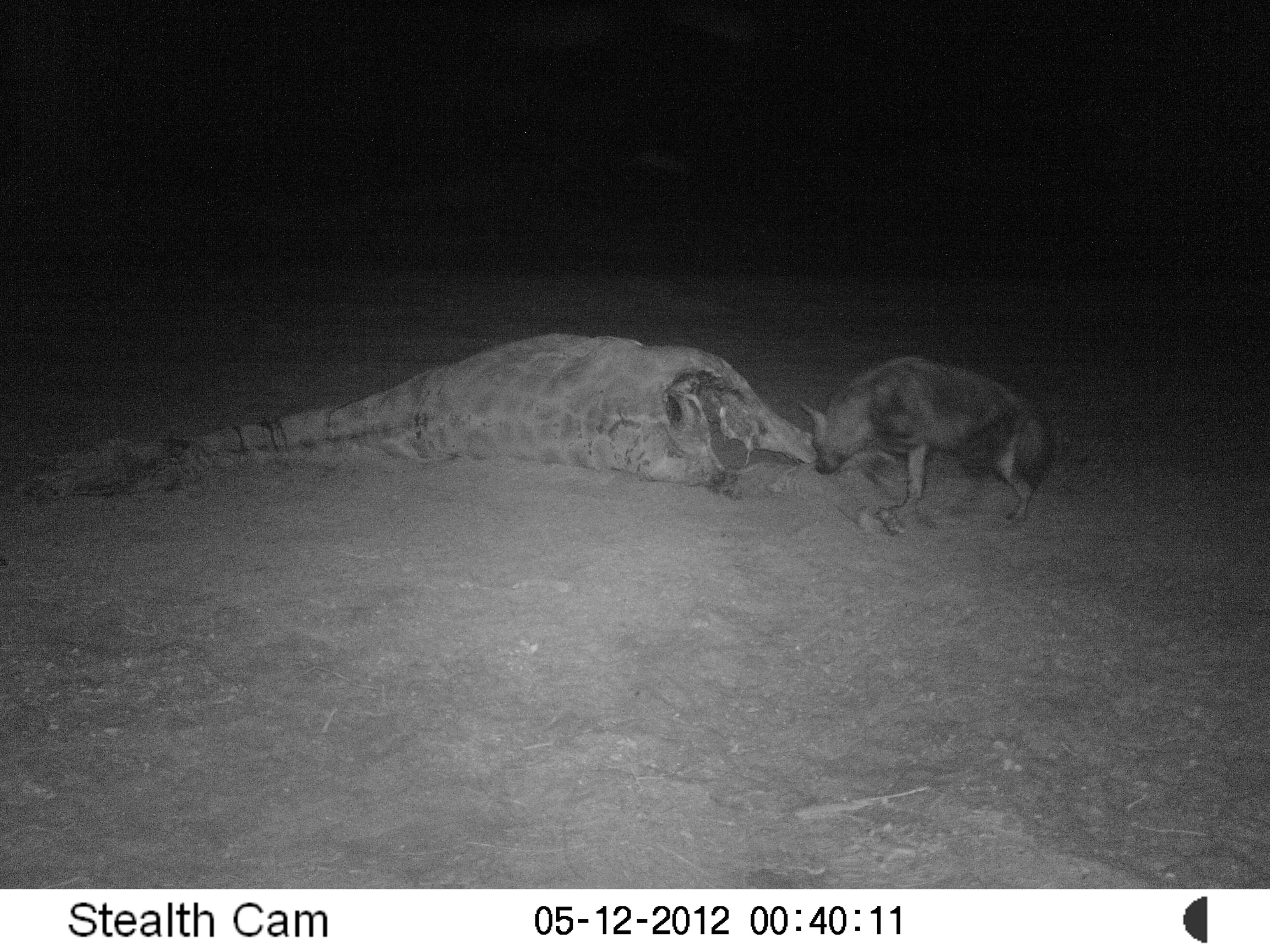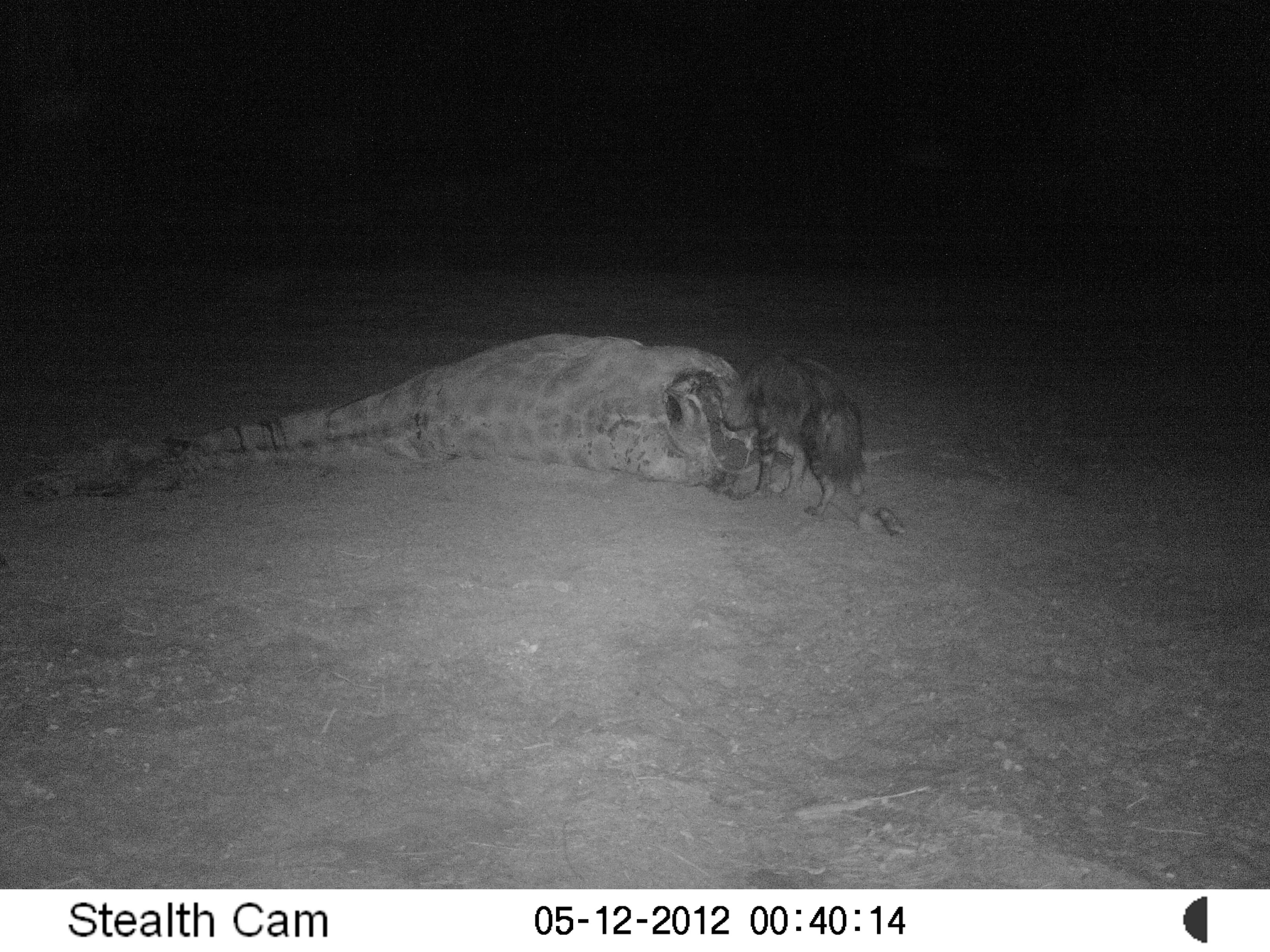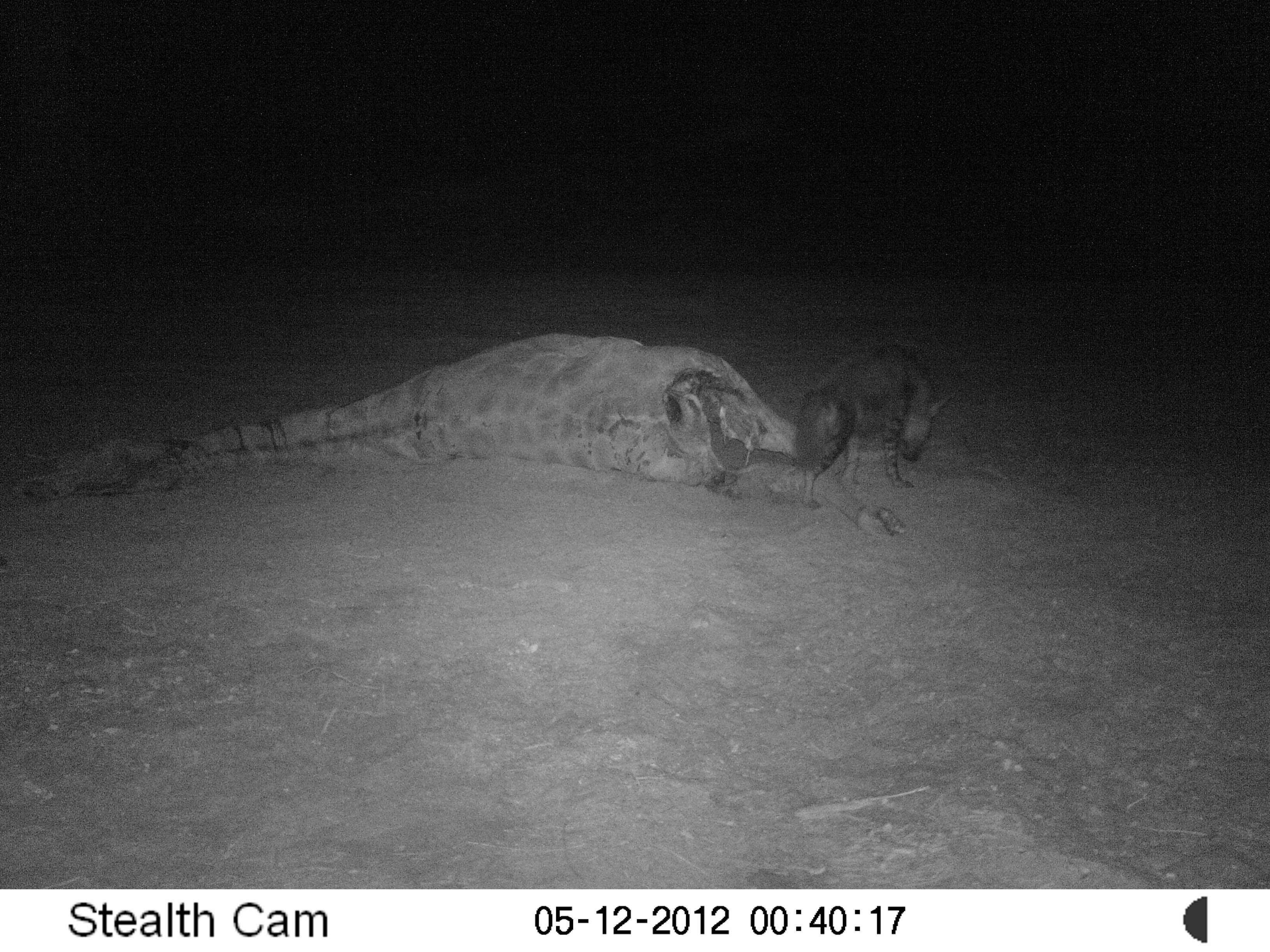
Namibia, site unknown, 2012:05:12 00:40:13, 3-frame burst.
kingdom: Animalia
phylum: Chordata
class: Mammalia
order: Carnivora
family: Hyaenidae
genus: Parahyaena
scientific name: Parahyaena brunnea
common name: brown hyena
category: hyaena brunnea